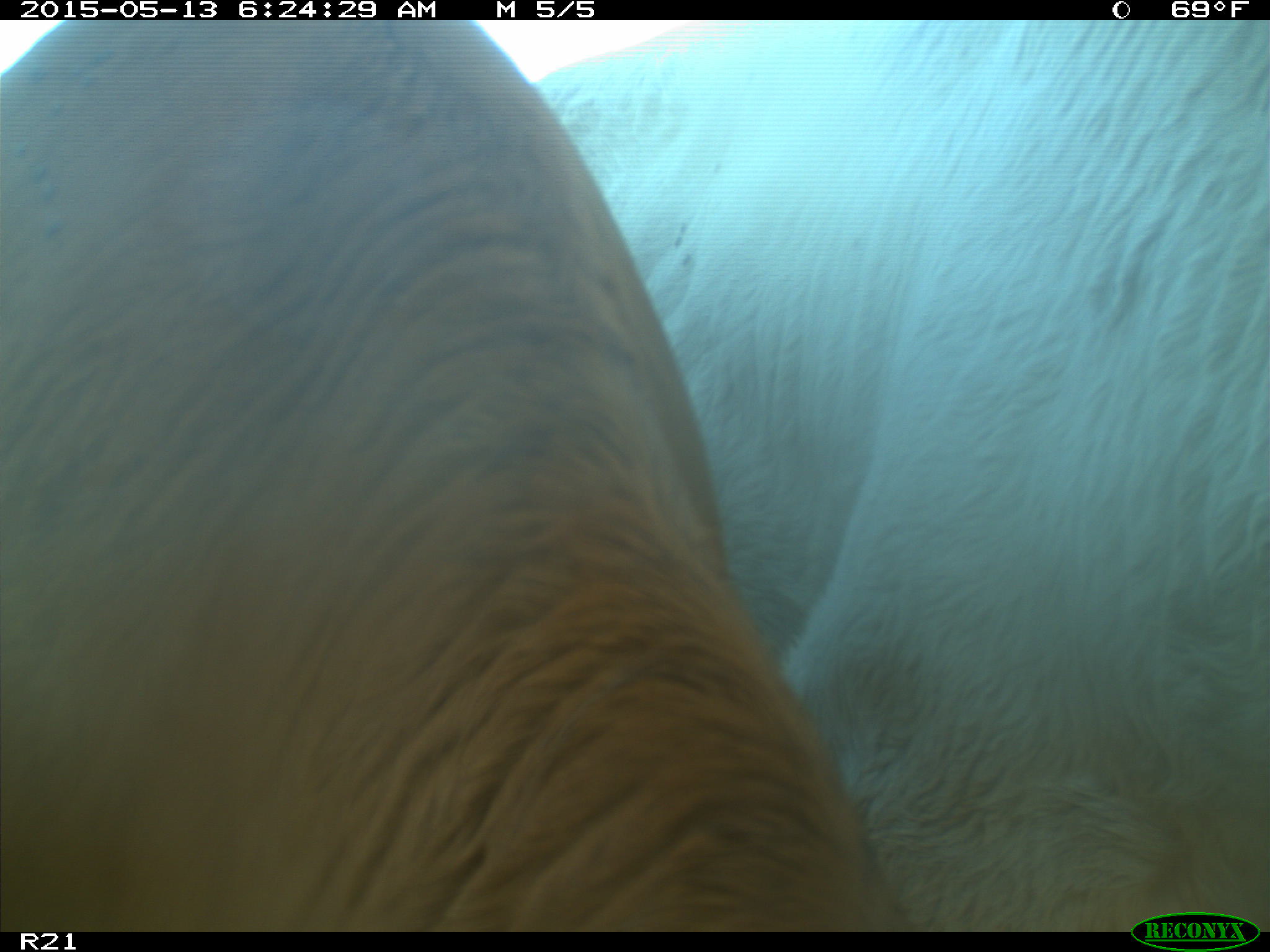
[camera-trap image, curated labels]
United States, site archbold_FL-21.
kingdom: Animalia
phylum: Chordata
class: Mammalia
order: Artiodactyla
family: Bovidae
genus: Bos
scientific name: Bos taurus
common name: domestic cow